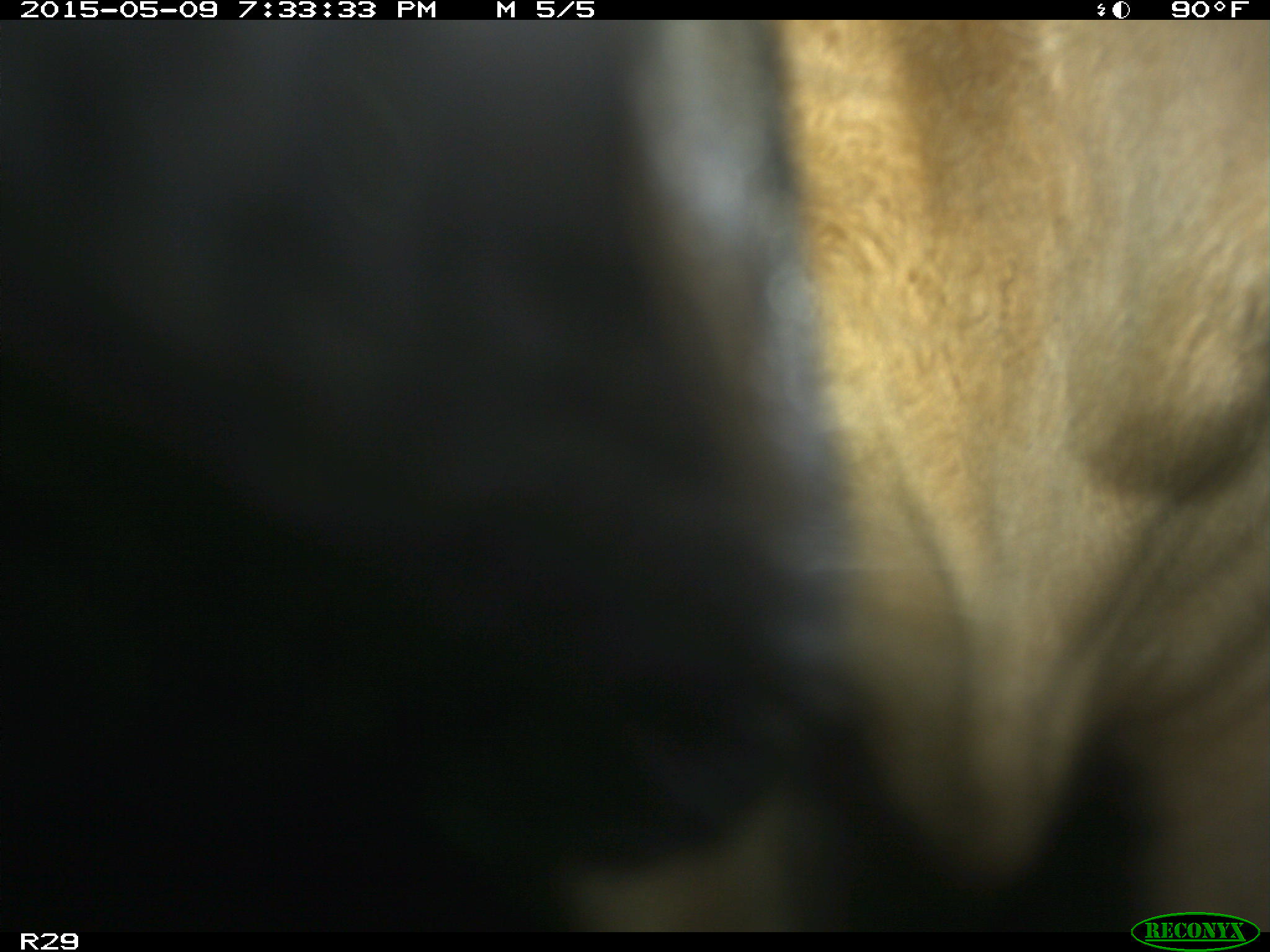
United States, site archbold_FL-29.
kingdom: Animalia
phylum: Chordata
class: Mammalia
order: Artiodactyla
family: Bovidae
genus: Bos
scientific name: Bos taurus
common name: domestic cow